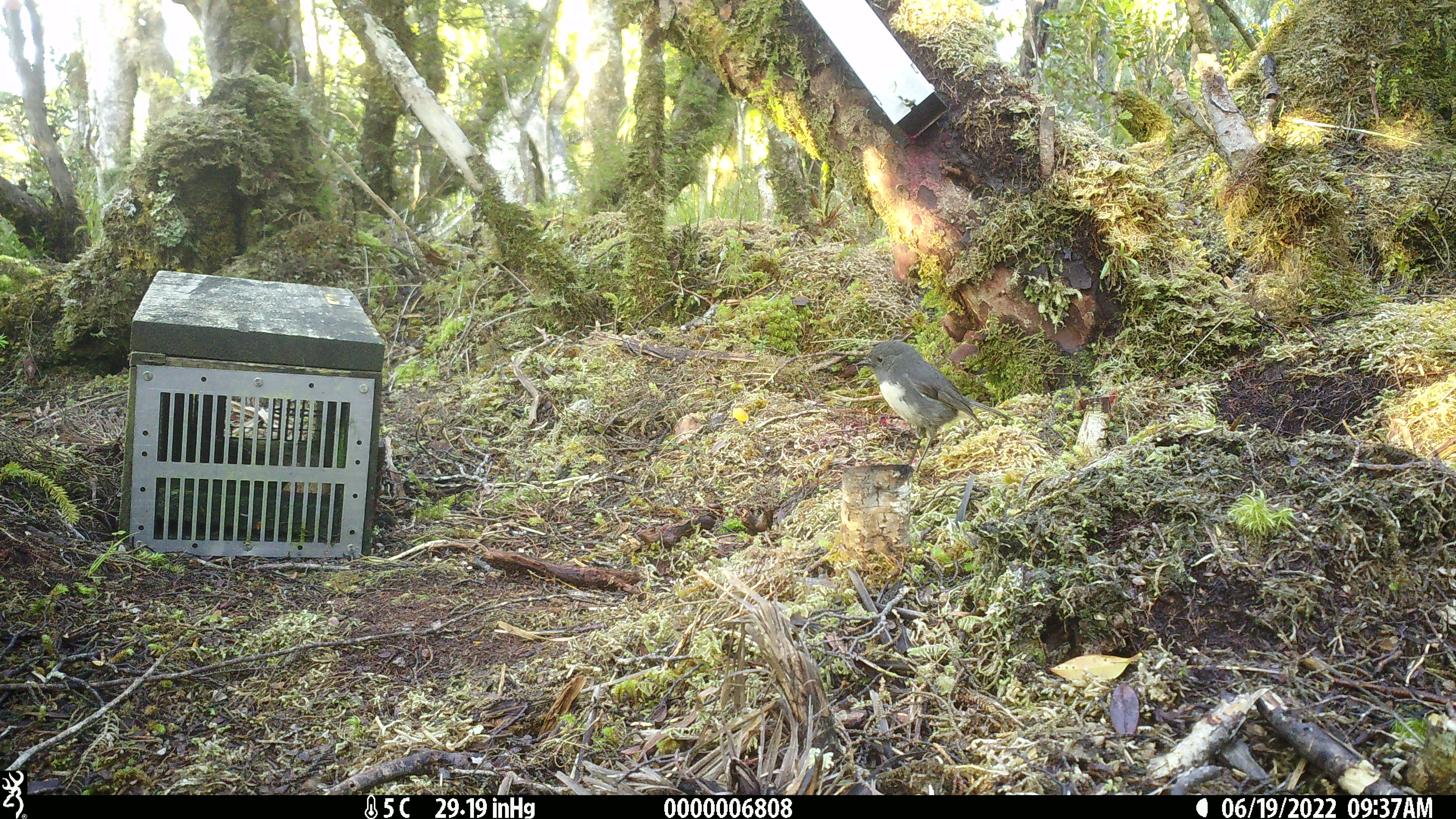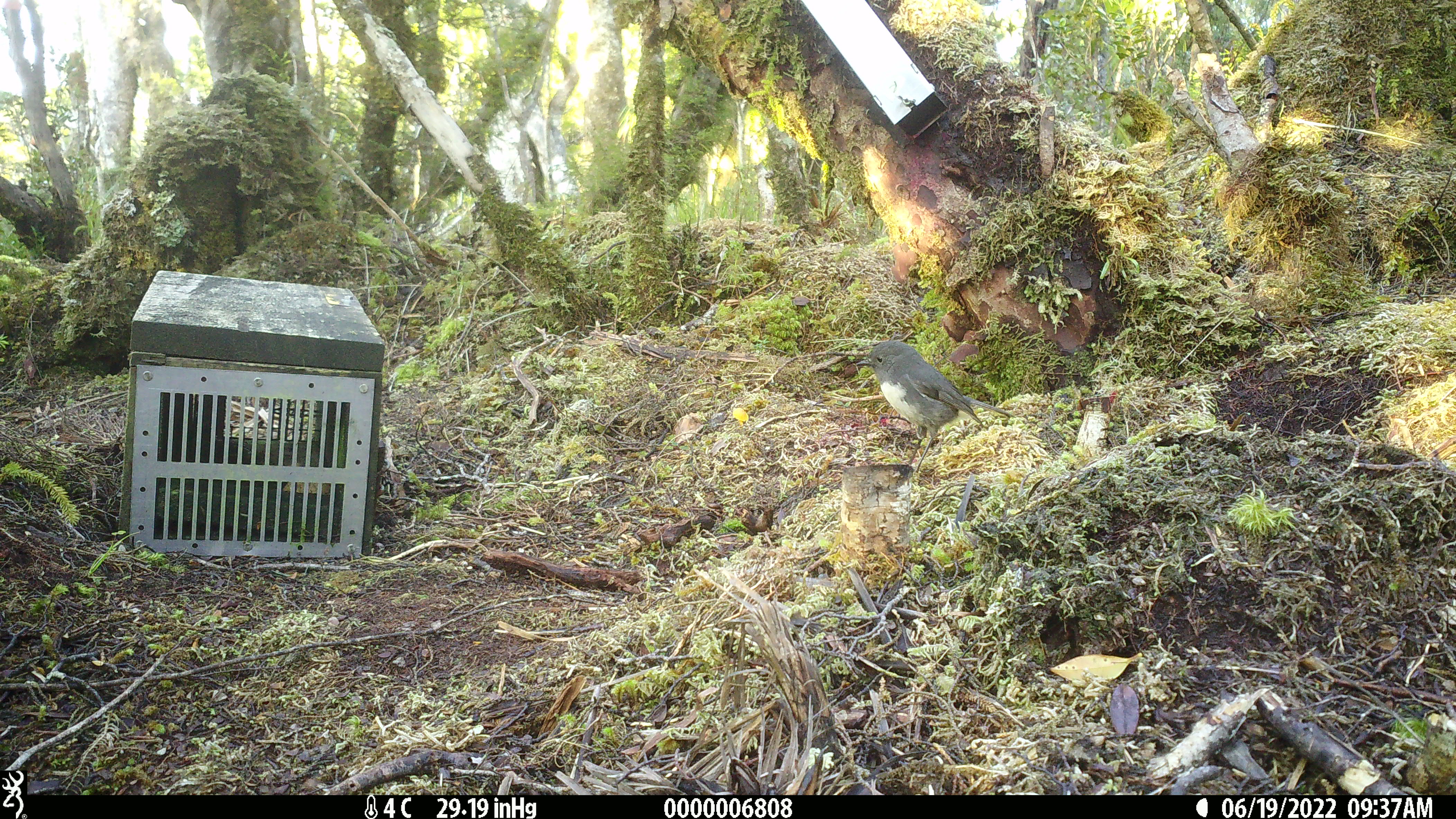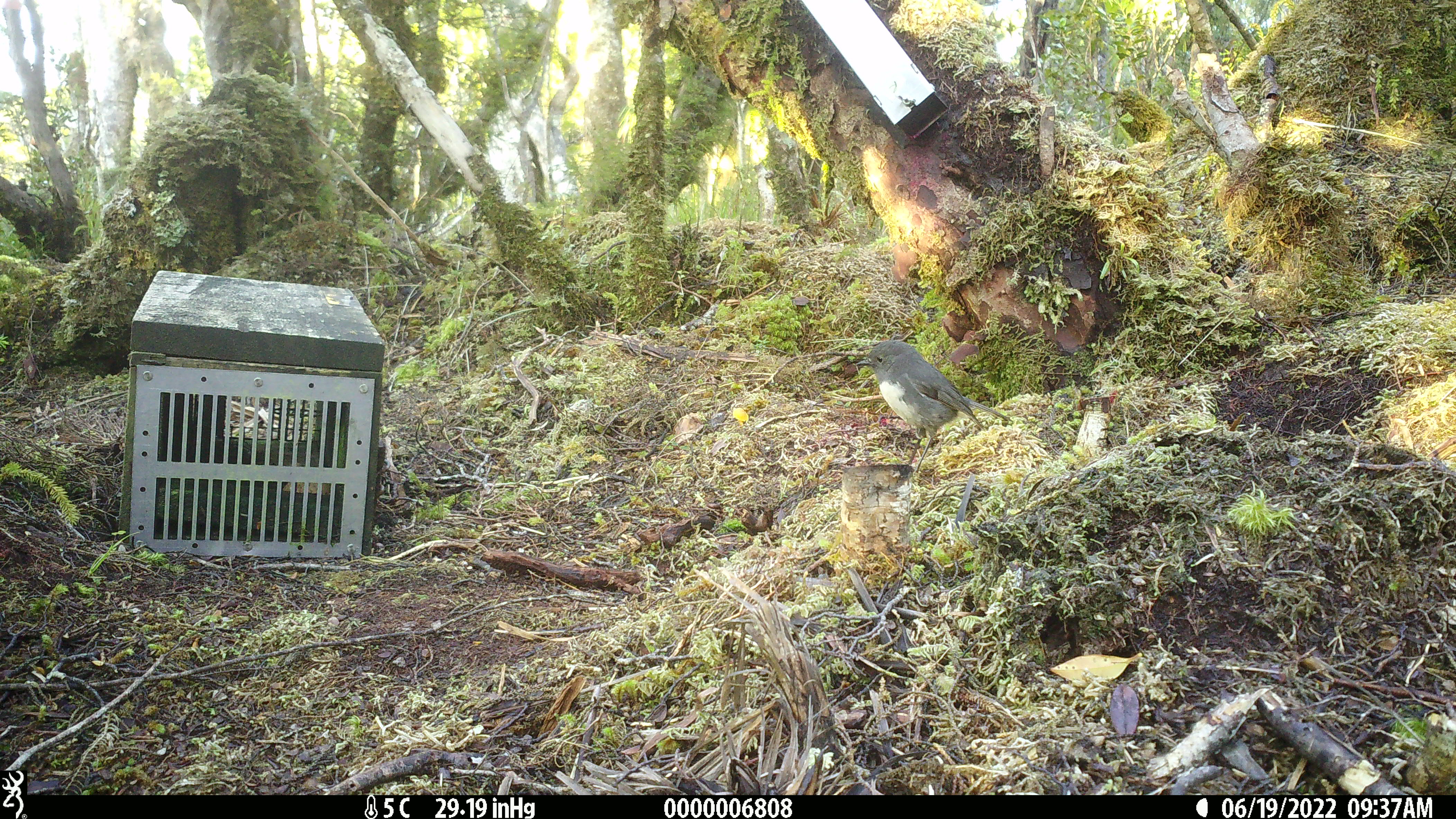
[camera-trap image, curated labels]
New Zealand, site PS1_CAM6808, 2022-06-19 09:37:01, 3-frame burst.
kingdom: Animalia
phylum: Chordata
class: Aves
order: Passeriformes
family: Petroicidae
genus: Petroica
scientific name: Petroica australis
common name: new zealand robin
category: robin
Robin (new zealand robin) (Petroica australis).